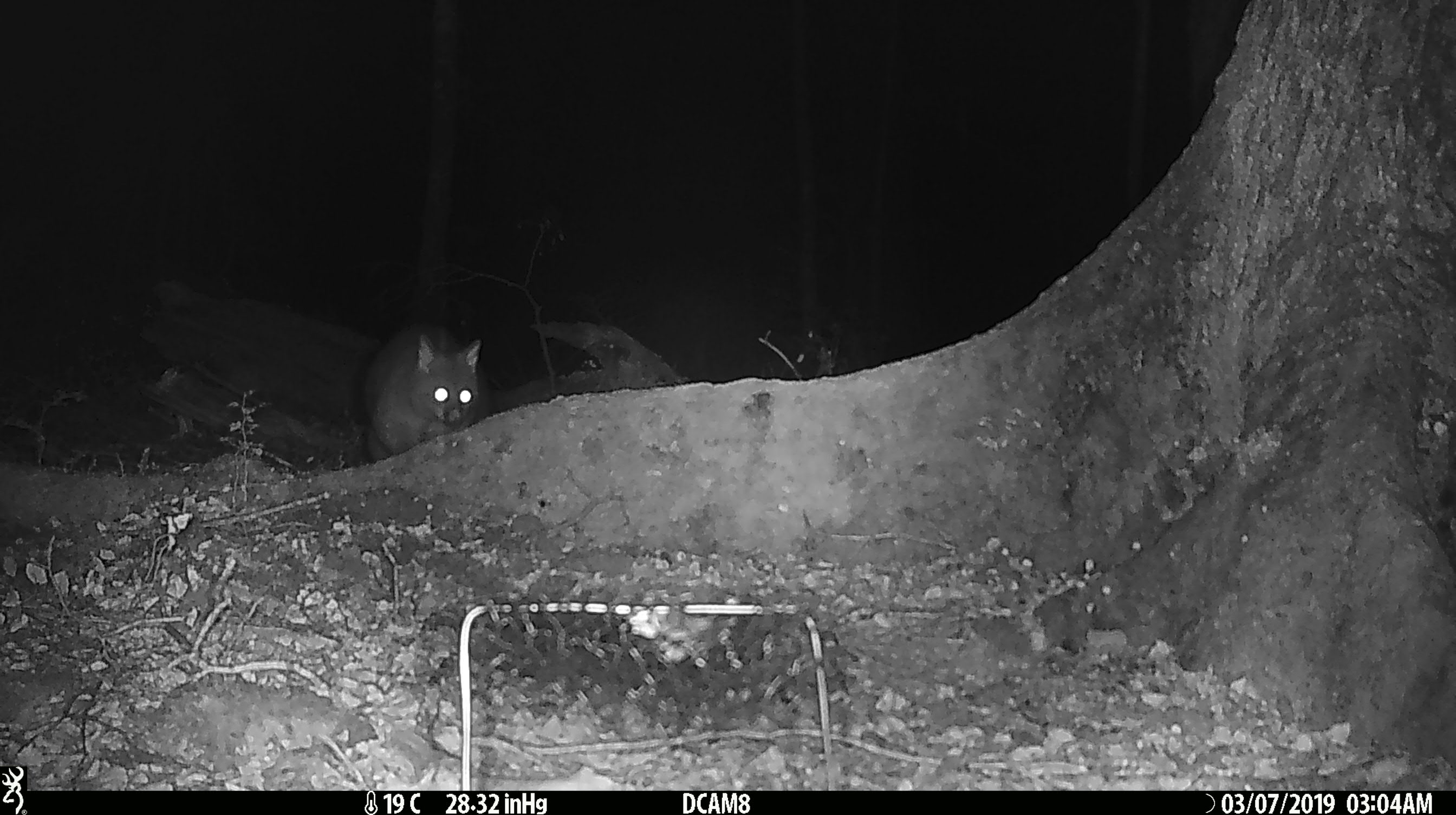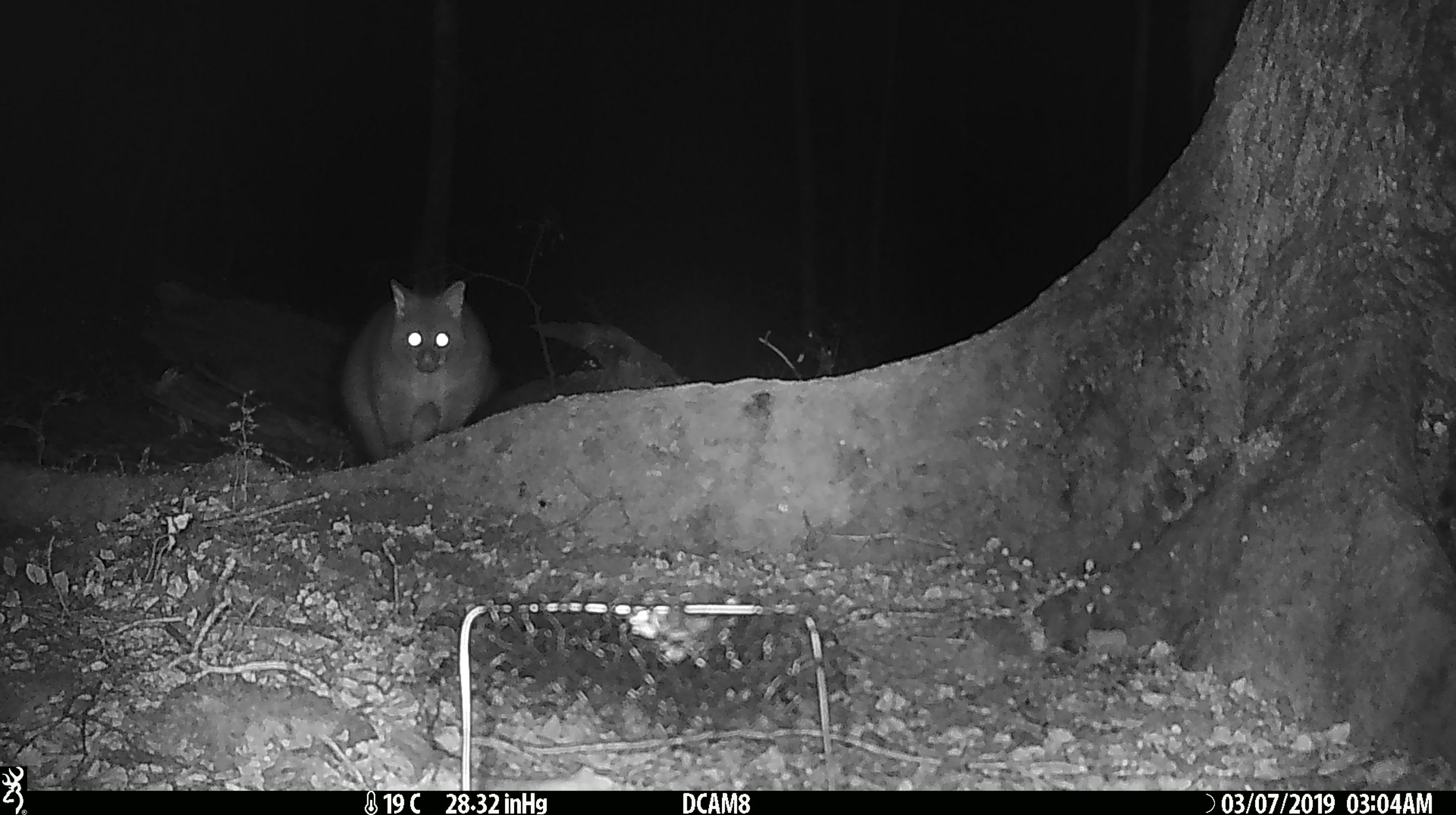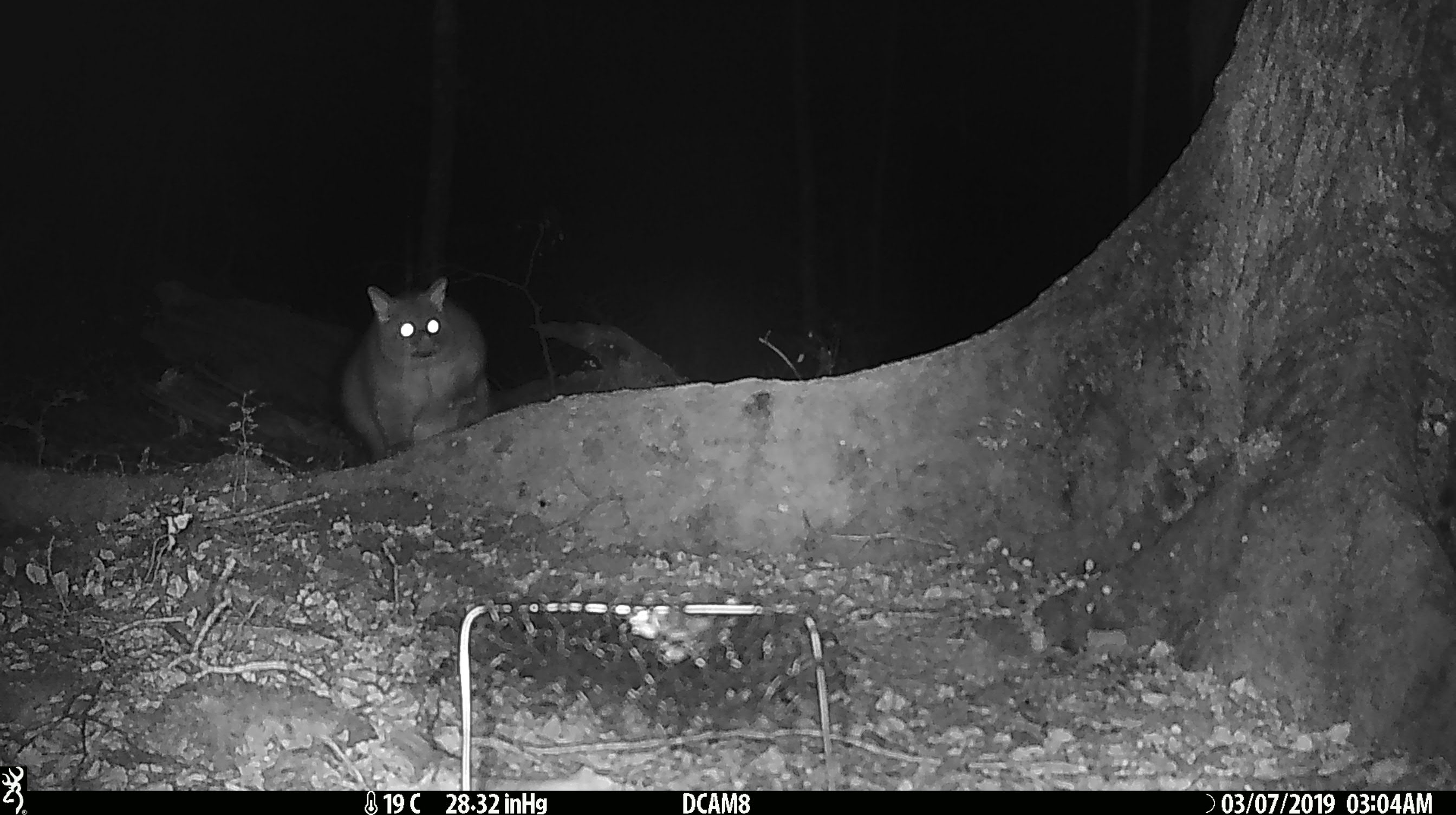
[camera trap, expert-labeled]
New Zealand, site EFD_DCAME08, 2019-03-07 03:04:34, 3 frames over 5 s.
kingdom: Animalia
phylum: Chordata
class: Mammalia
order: Diprotodontia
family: Phalangeridae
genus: Trichosurus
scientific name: Trichosurus vulpecula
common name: common brushtail possum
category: possum